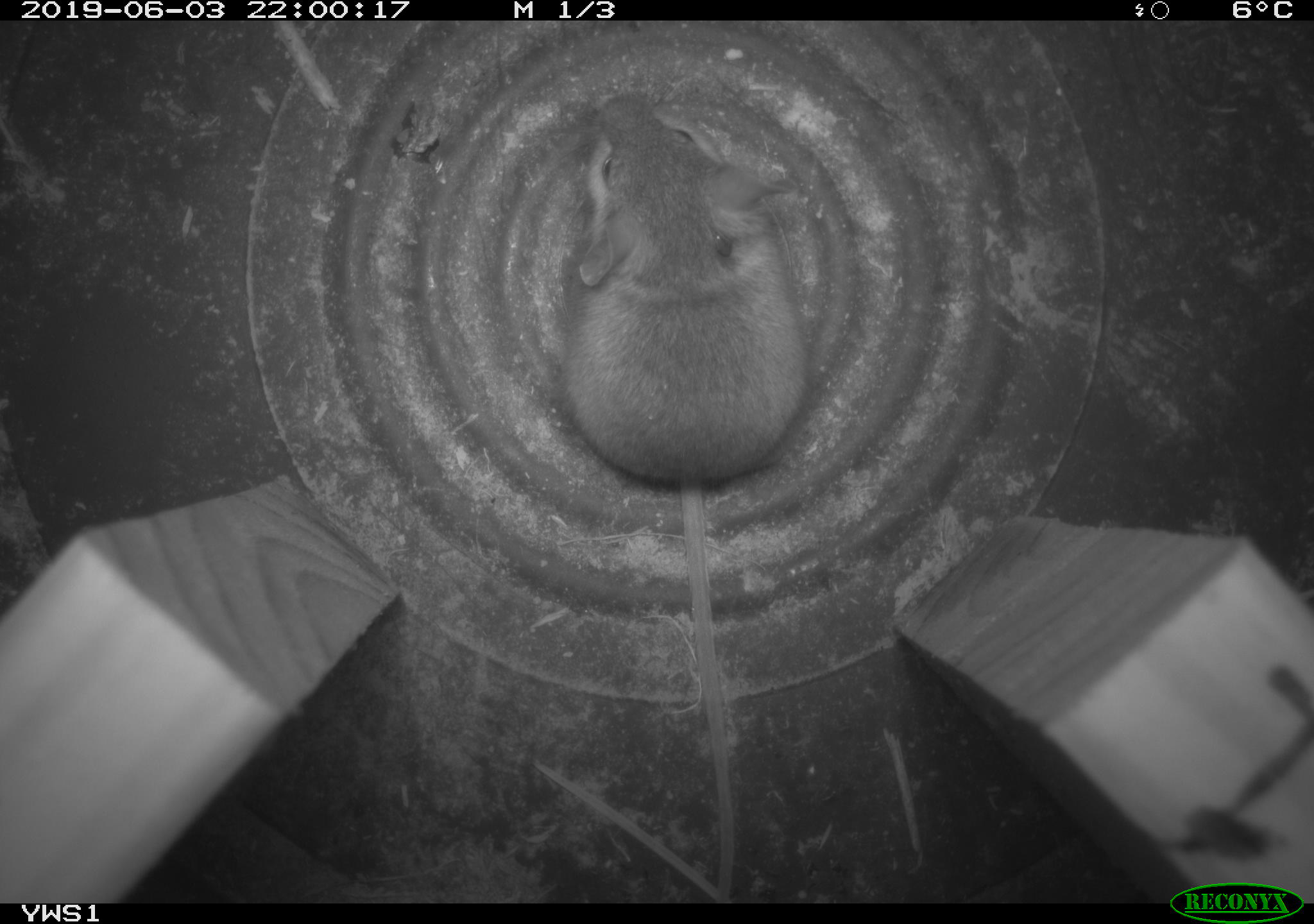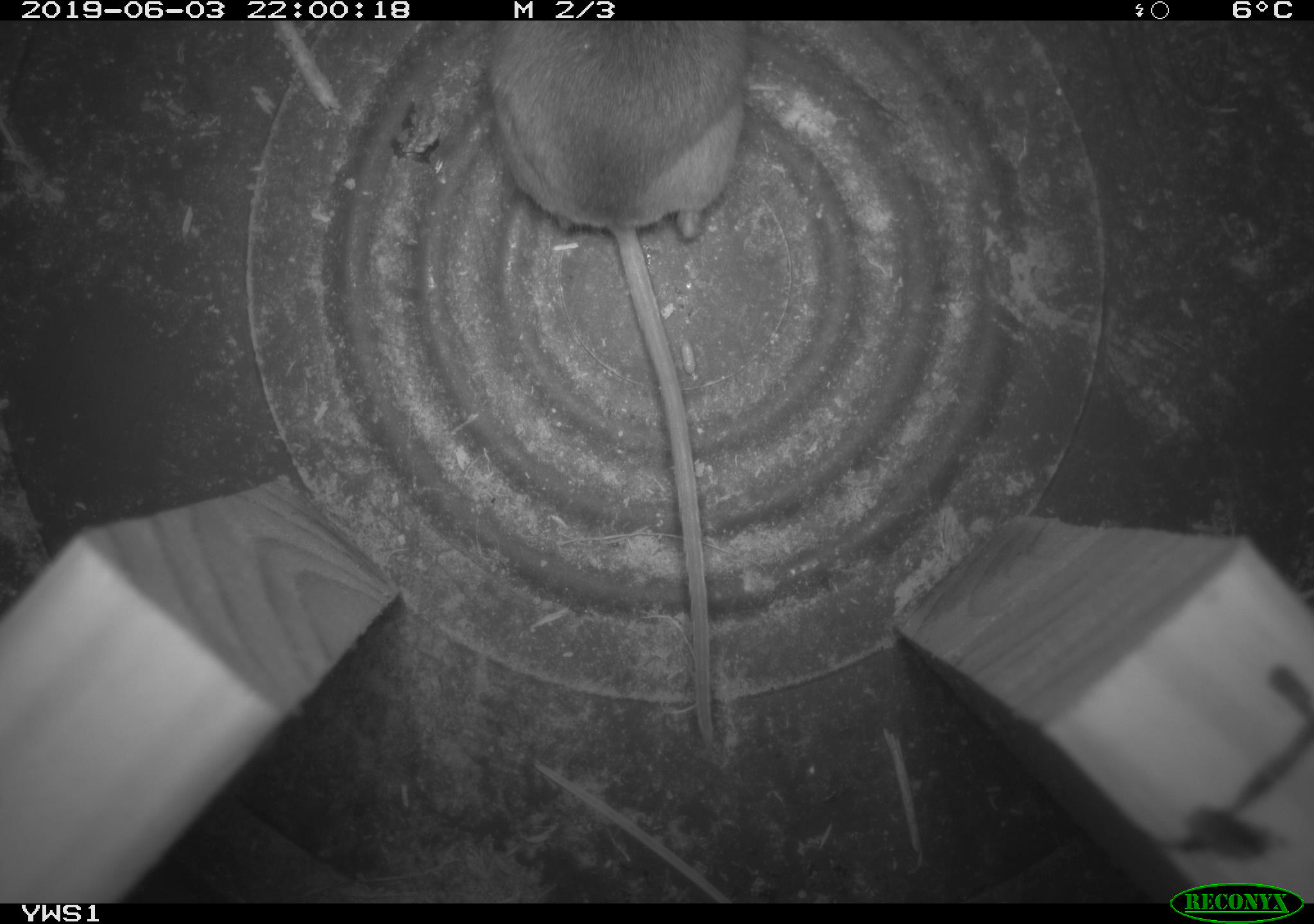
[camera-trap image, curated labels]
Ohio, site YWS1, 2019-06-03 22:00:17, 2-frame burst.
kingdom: Animalia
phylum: Chordata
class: Mammalia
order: Rodentia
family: Cricetidae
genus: Peromyscus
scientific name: Peromyscus leucopus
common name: white-footed mouse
White-footed mouse (Peromyscus leucopus).